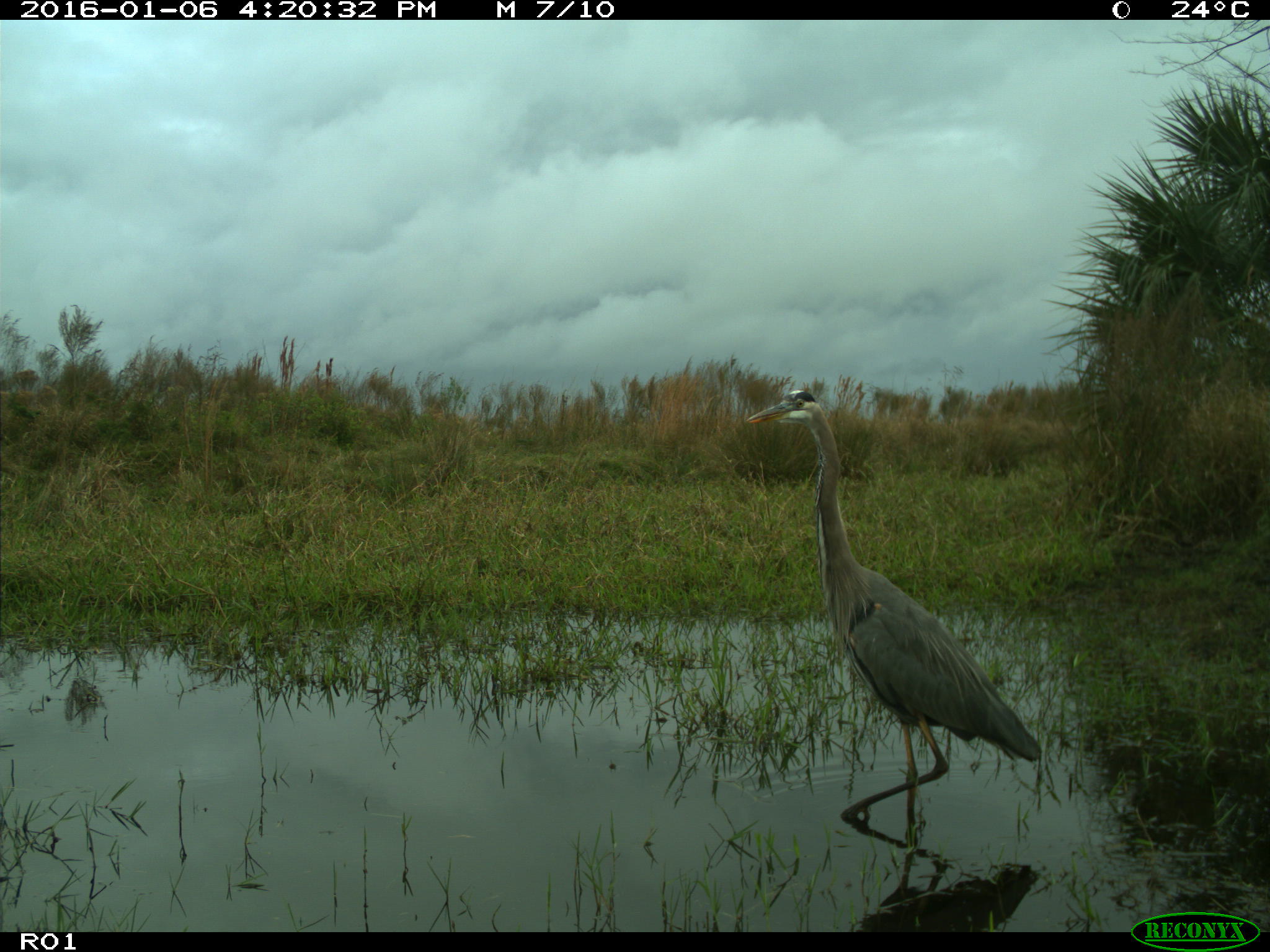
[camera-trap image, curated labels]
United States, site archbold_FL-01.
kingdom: Animalia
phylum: Chordata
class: Aves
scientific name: Aves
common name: birds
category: unidentified bird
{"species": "unidentified bird (birds) (Aves)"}